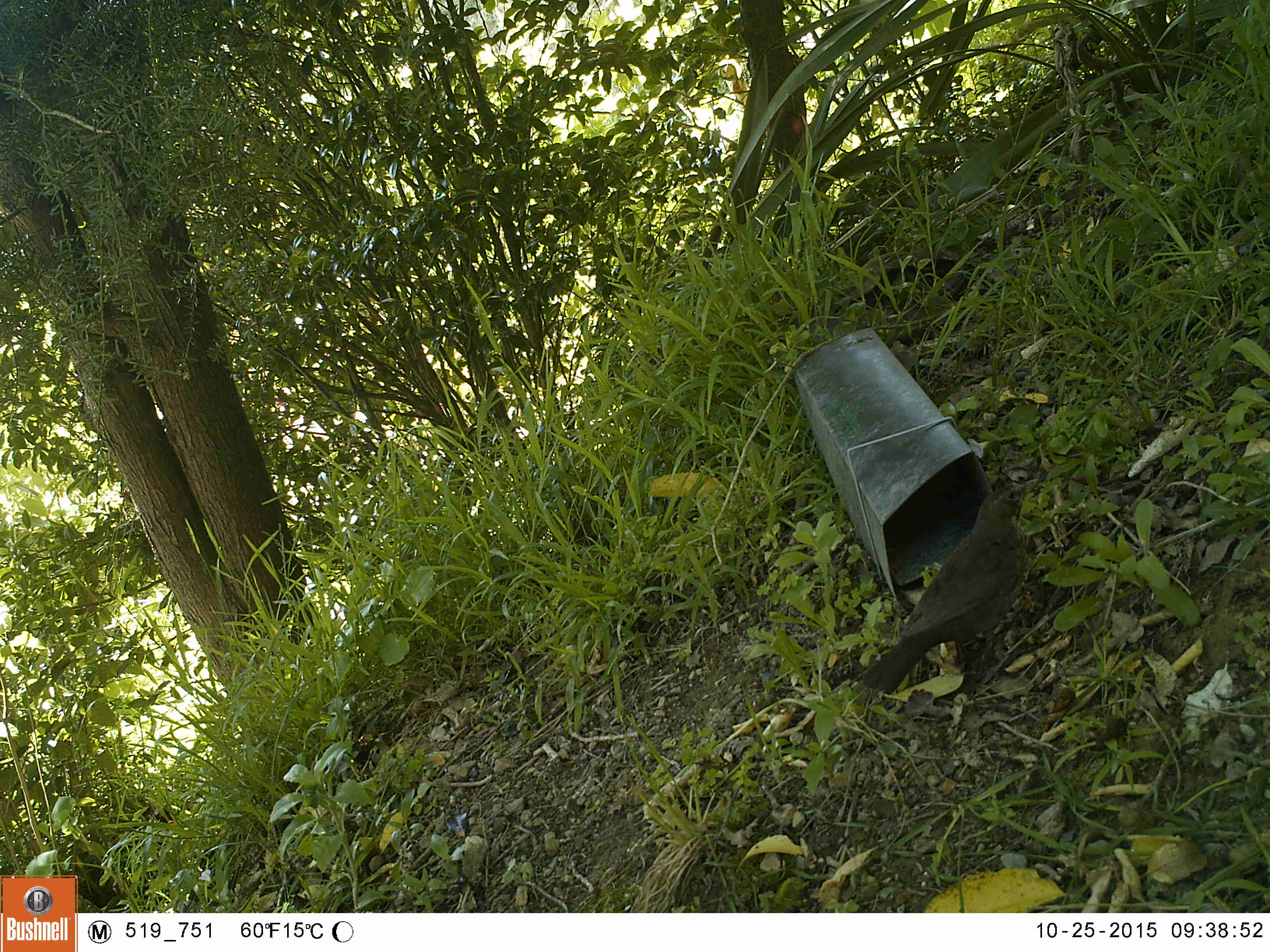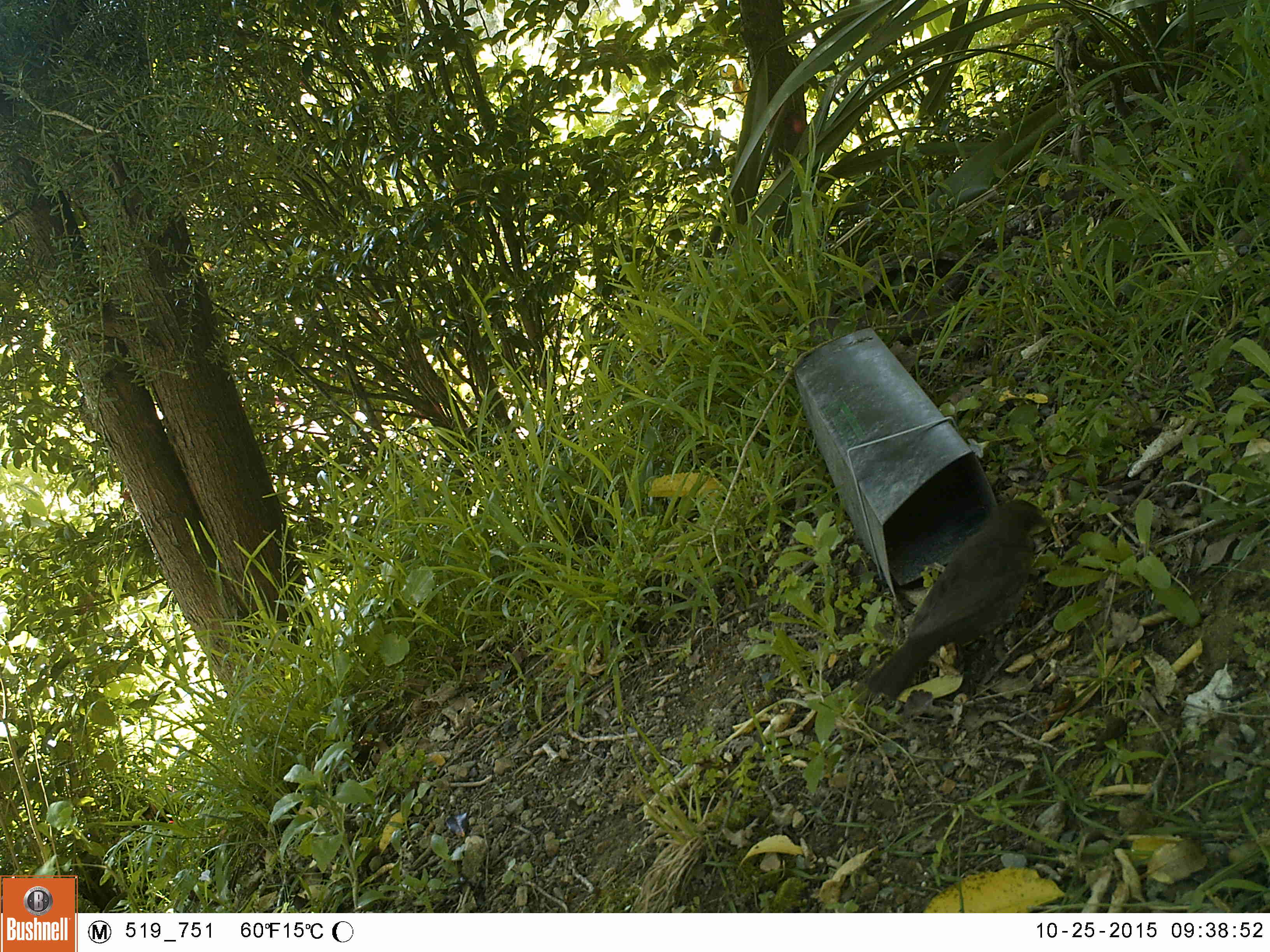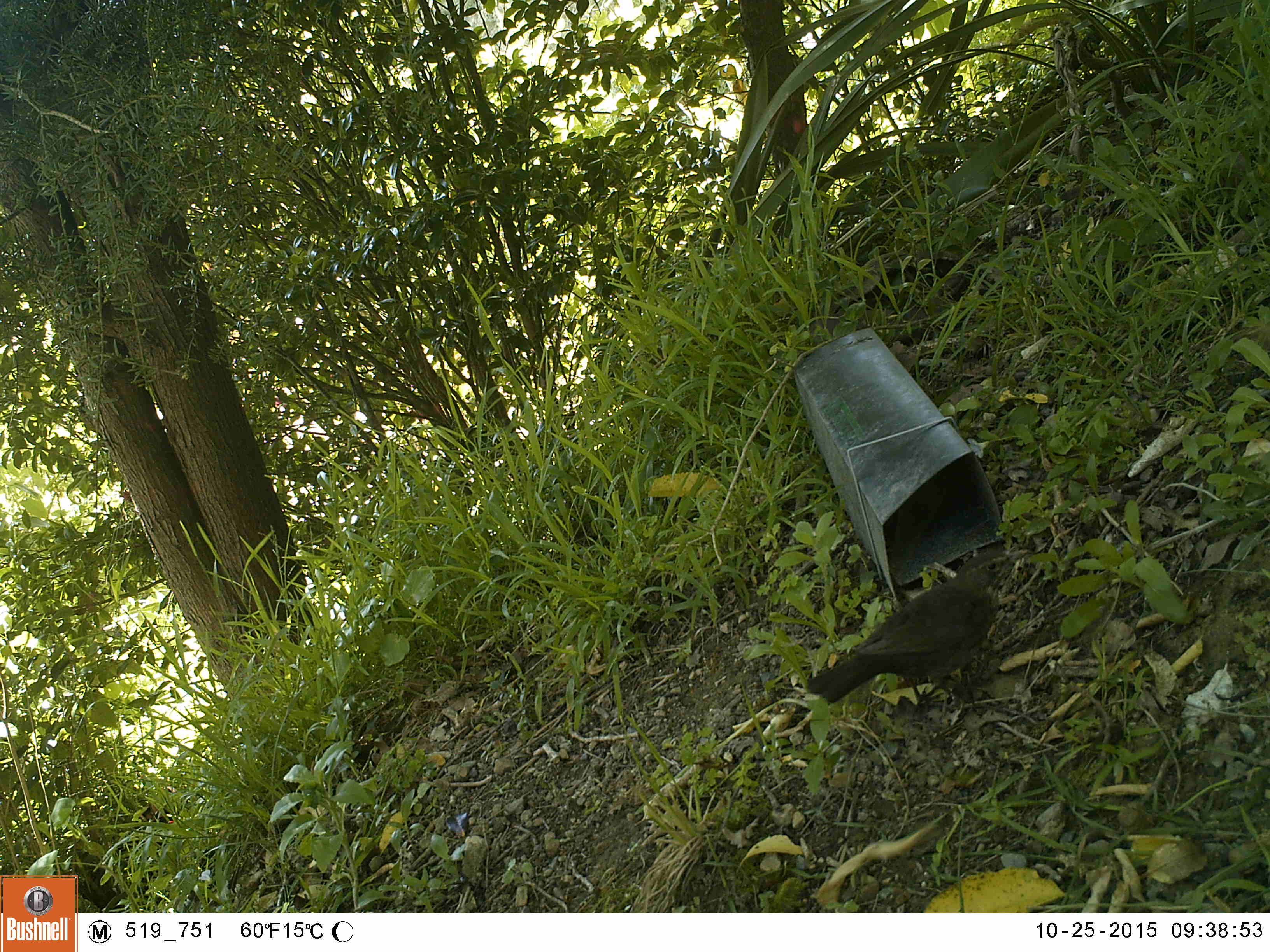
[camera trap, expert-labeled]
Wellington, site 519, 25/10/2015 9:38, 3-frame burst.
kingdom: Animalia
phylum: Chordata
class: Aves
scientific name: Aves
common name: bird